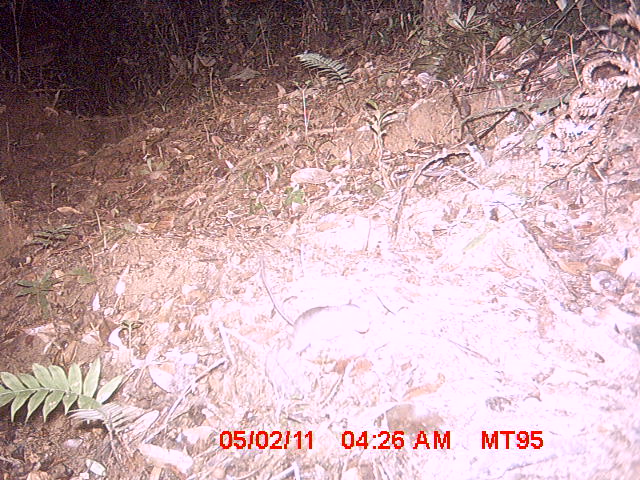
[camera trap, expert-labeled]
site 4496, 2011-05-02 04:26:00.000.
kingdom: Animalia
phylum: Chordata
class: Mammalia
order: Rodentia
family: Nesomyidae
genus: Eliurus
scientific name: Eliurus penicillatus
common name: white-tipped tufted-tailed rat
Eliurus penicillatus (white-tipped tufted-tailed rat), count 1.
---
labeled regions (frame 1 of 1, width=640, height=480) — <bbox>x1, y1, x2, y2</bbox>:
eliurus penicillatus: <bbox>259, 256, 371, 361</bbox>